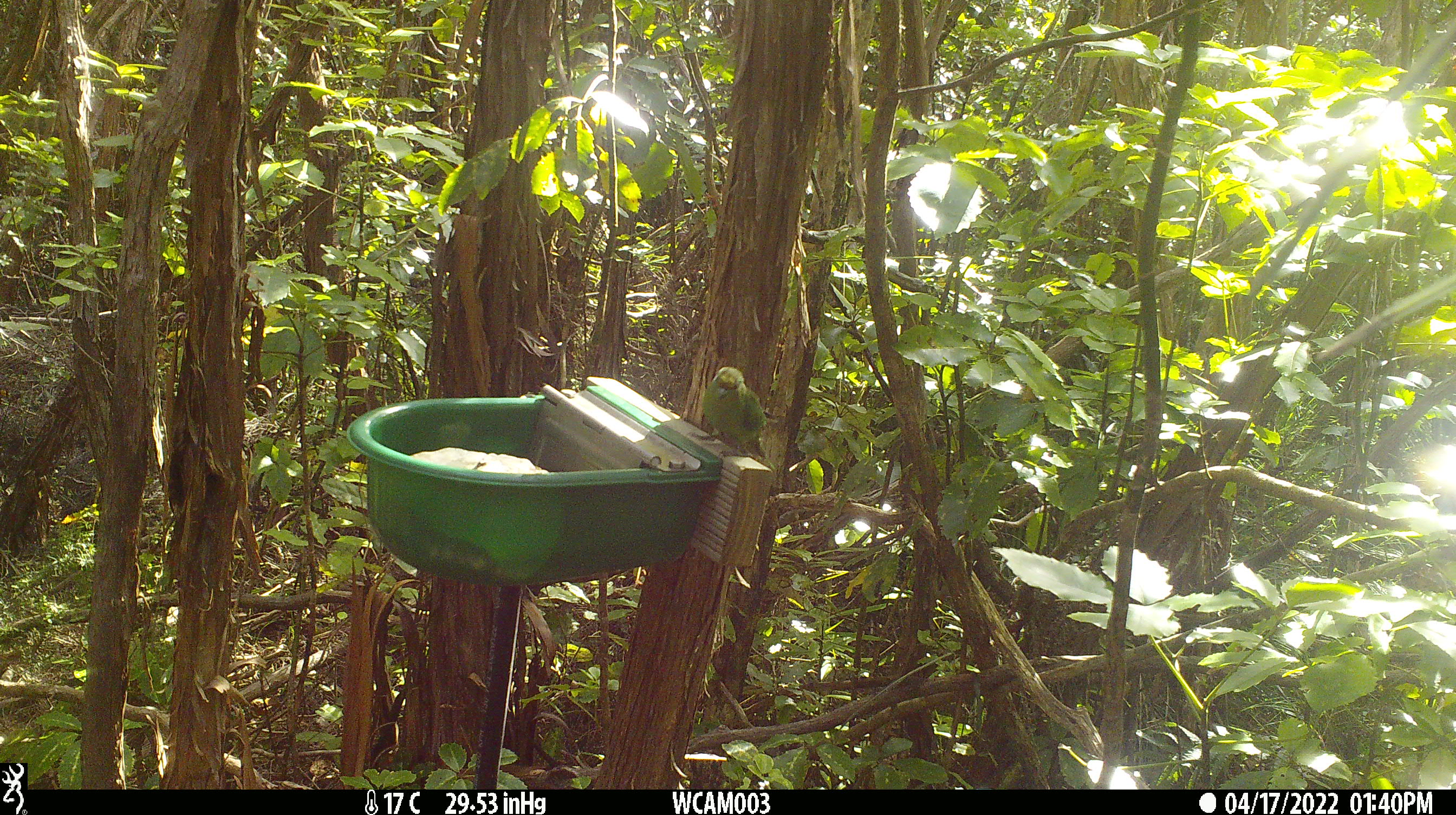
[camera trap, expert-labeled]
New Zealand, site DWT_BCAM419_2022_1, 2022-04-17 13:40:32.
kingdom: Animalia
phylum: Chordata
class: Aves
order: Psittaciformes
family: Psittaculidae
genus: Cyanoramphus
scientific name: Cyanoramphus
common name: parakeet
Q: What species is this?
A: Parakeet (Cyanoramphus).